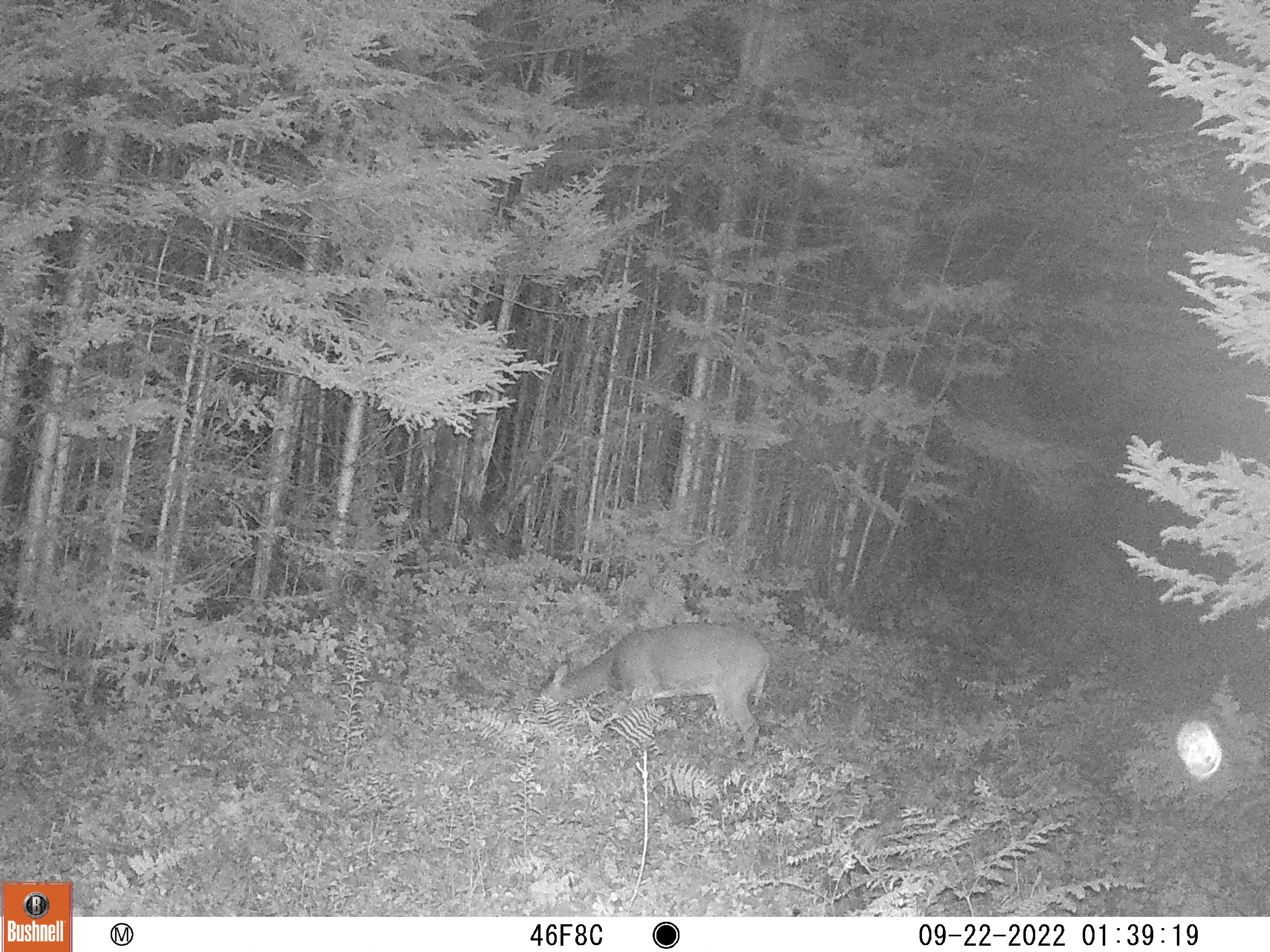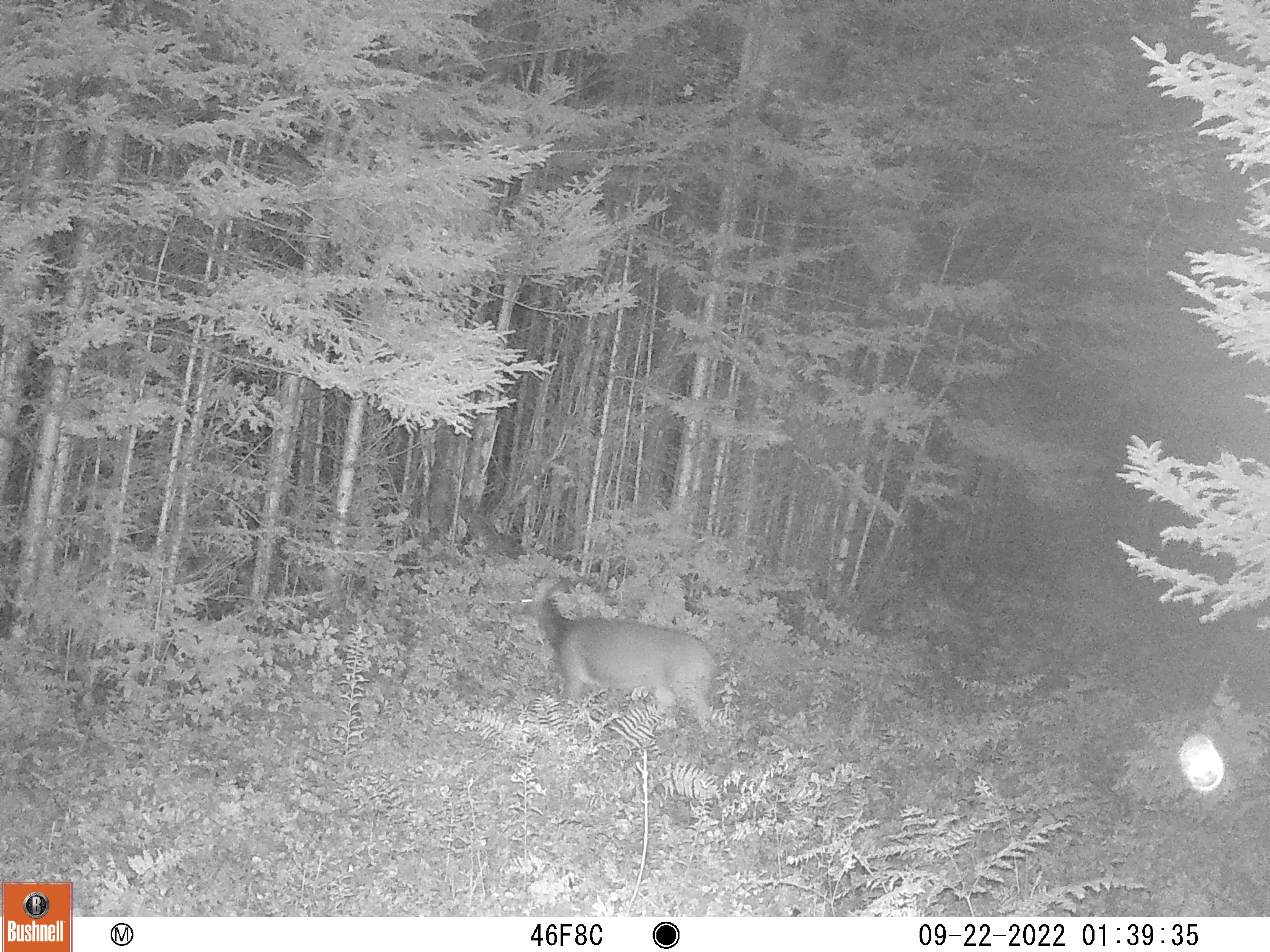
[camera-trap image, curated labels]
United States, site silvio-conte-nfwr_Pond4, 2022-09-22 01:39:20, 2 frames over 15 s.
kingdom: Animalia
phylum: Chordata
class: Mammalia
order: Artiodactyla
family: Cervidae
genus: Odocoileus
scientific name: Odocoileus virginianus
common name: white-tailed deer